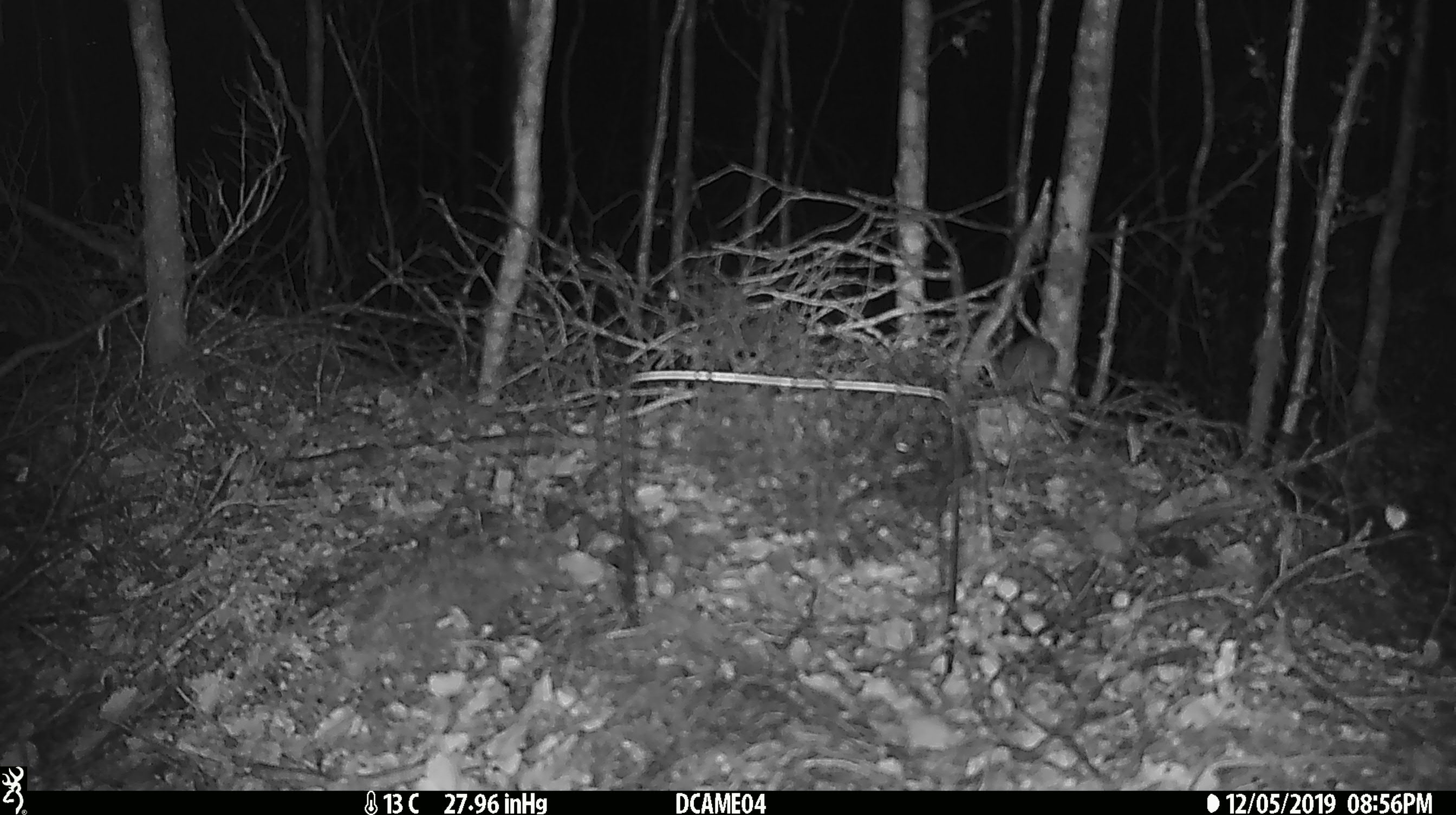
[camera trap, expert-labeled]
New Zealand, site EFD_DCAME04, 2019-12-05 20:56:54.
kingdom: Animalia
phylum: Chordata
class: Mammalia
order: Rodentia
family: Muridae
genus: Mus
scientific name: Mus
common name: mouse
Mouse (Mus).